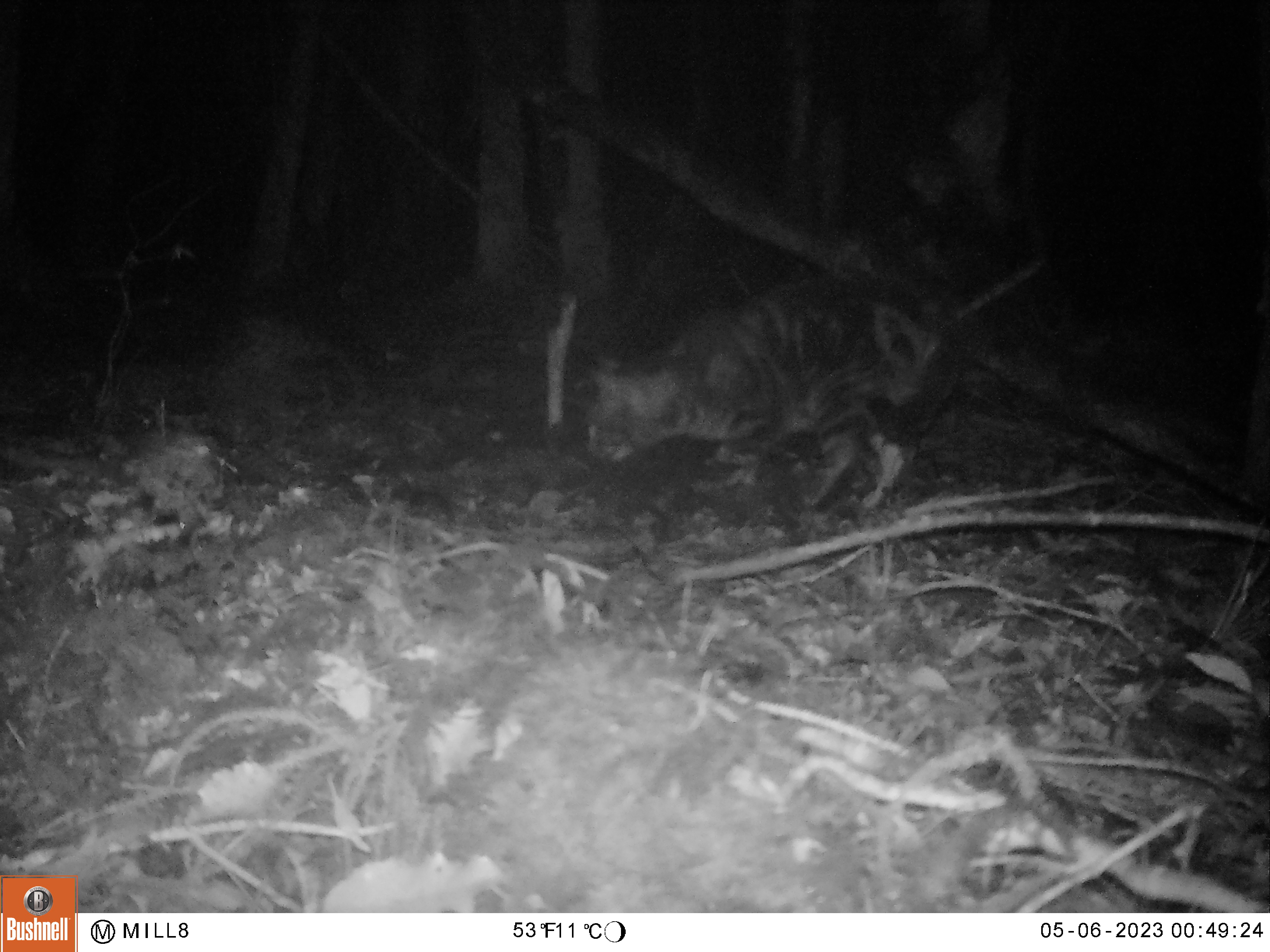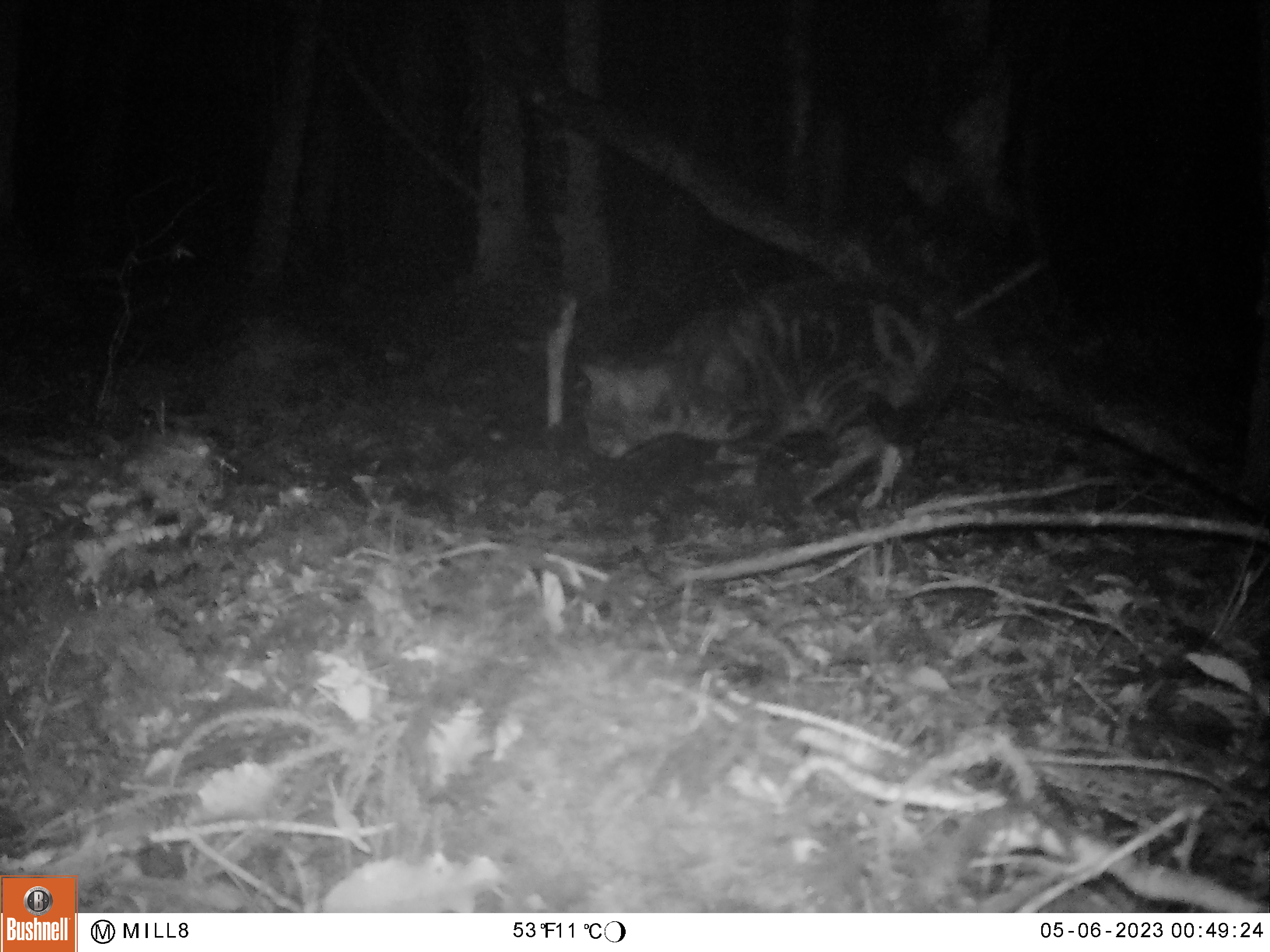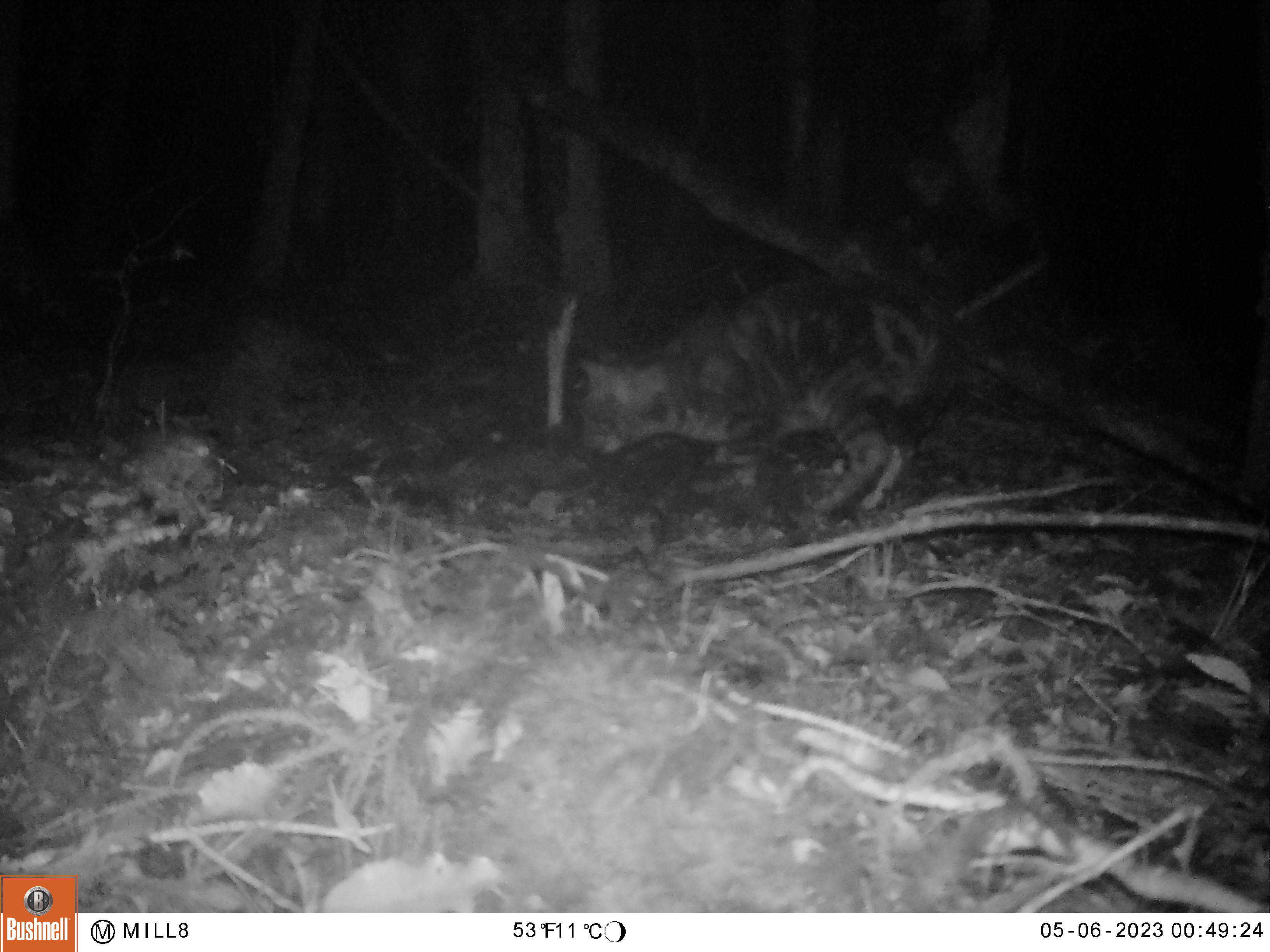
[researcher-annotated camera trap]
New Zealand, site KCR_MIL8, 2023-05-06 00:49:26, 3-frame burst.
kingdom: Animalia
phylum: Chordata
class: Mammalia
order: Carnivora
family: Felidae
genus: Felis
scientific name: Felis catus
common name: domestic cat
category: cat